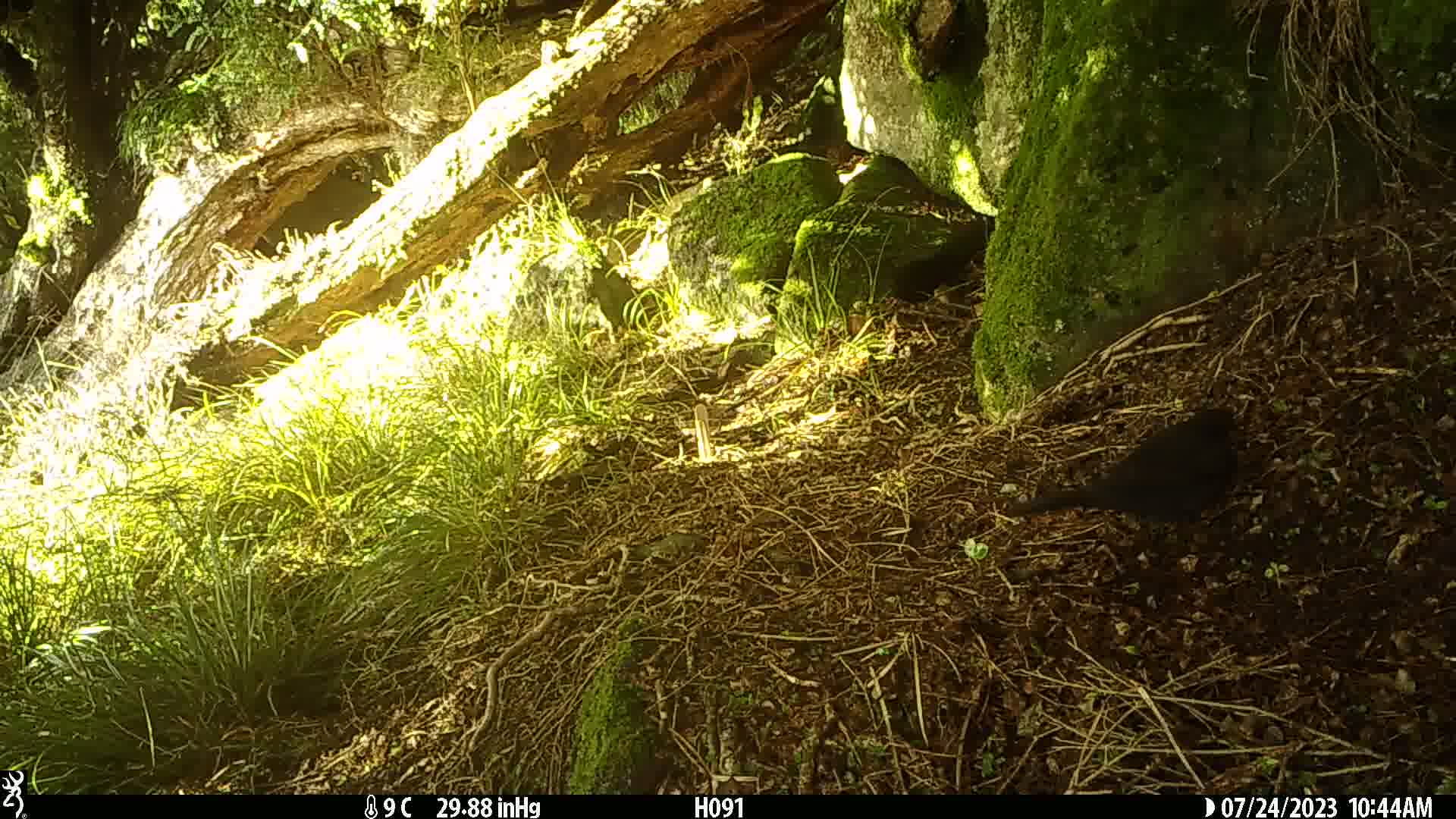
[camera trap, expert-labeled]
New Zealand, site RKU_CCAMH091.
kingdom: Animalia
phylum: Chordata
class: Aves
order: Passeriformes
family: Turdidae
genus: Turdus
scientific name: Turdus merula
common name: eurasian blackbird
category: blackbird